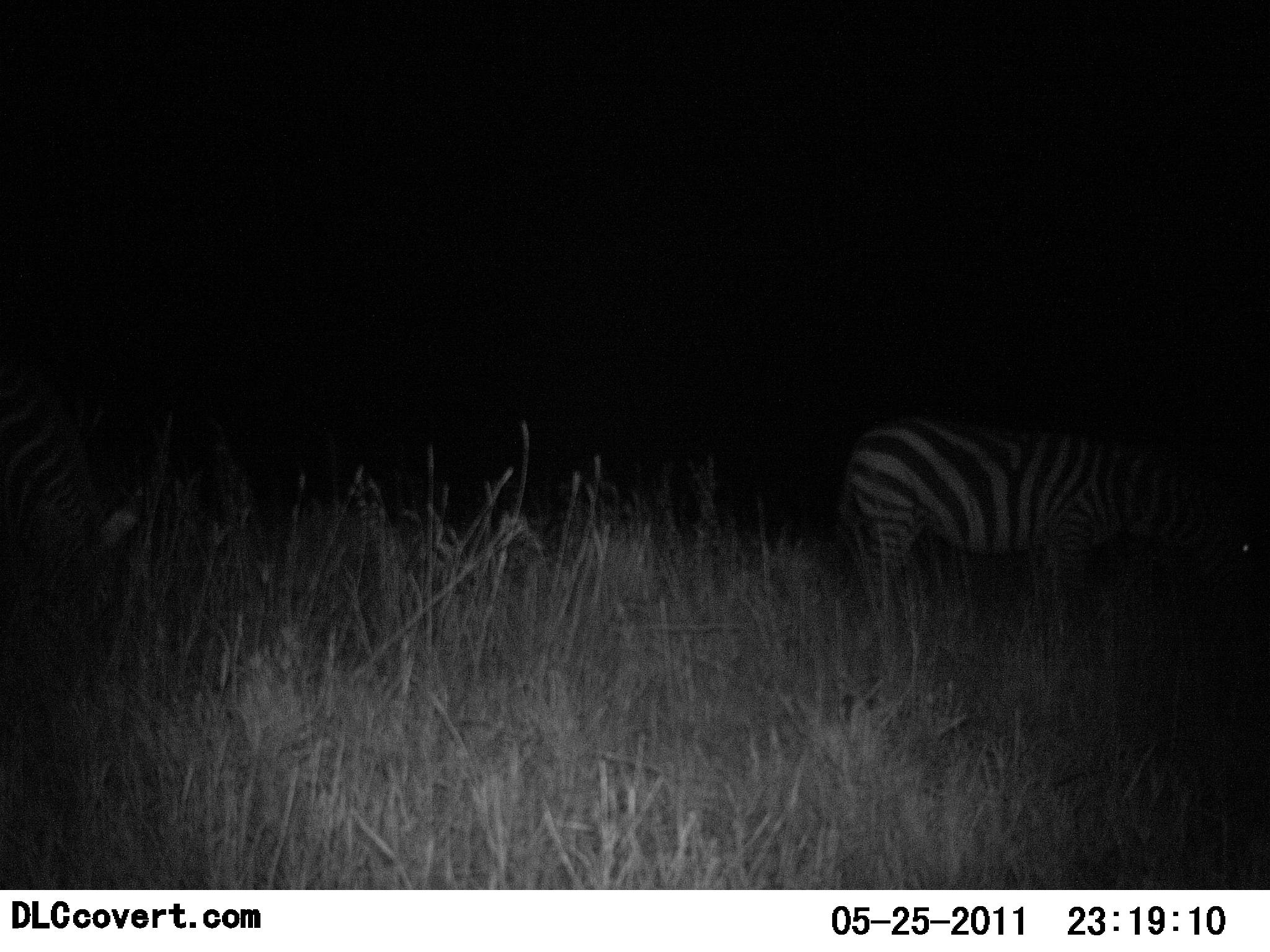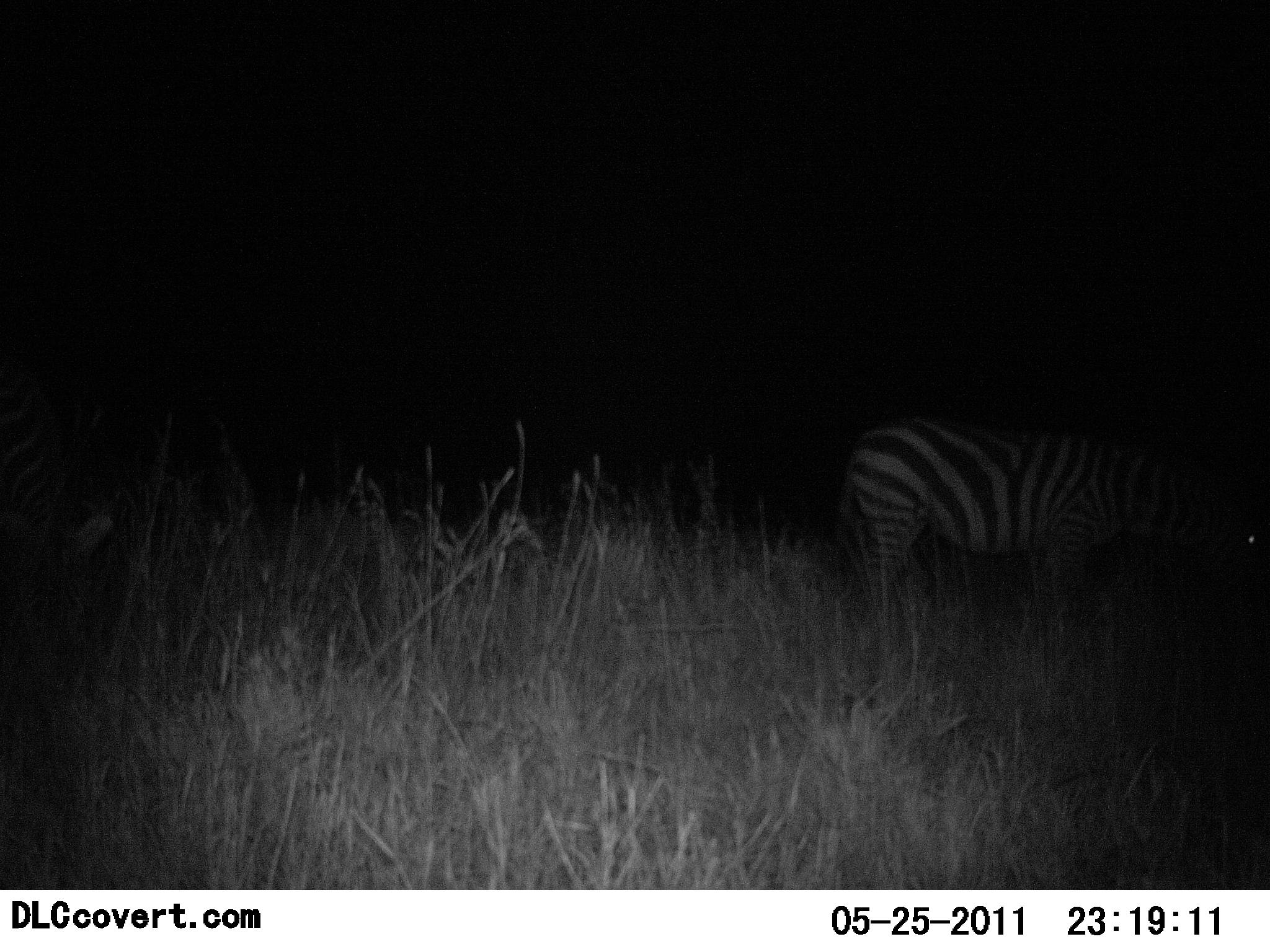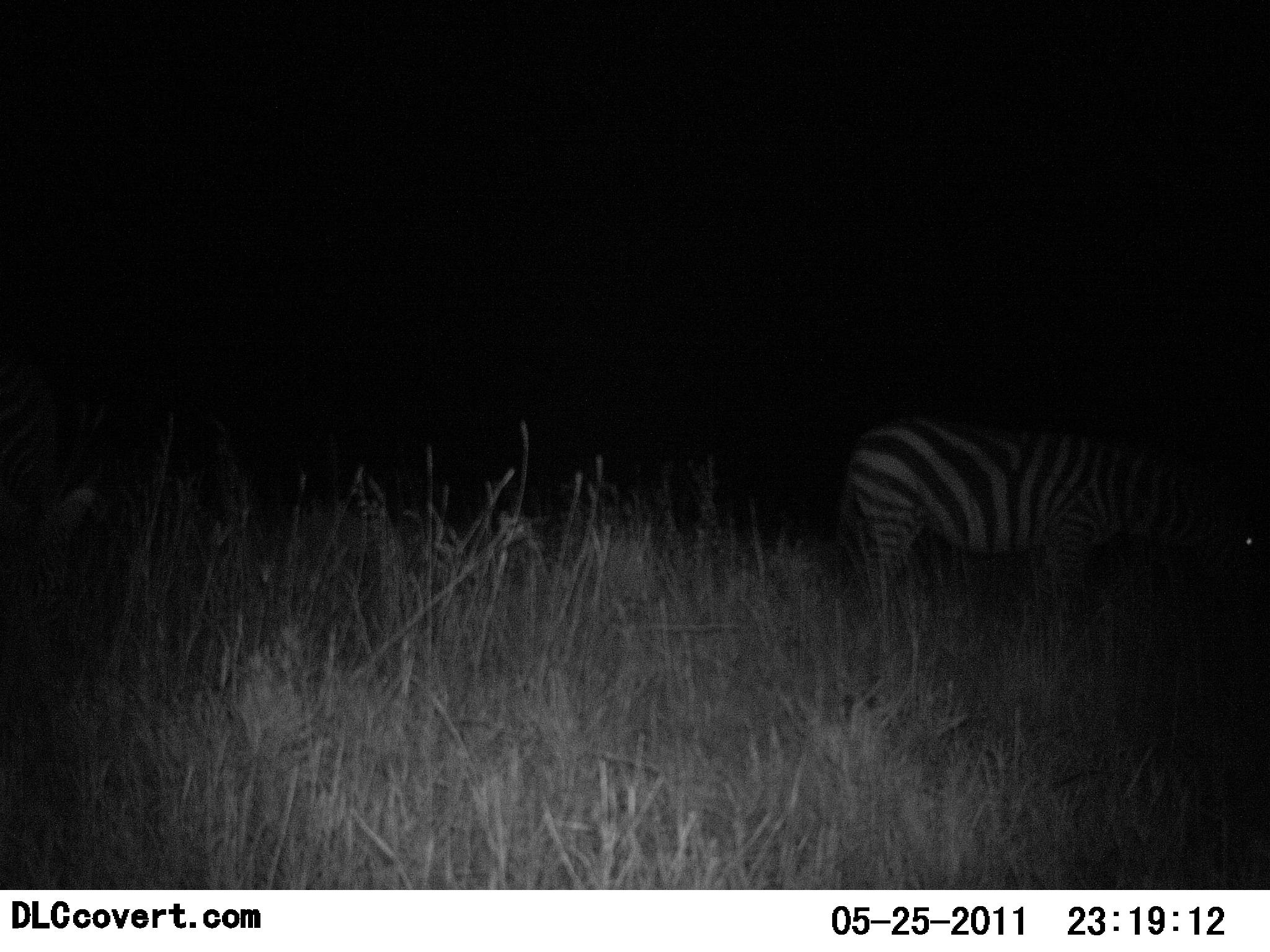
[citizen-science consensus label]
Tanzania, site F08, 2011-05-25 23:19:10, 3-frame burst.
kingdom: Animalia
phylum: Chordata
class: Mammalia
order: Perissodactyla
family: Equidae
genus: Equus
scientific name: Equus quagga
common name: plains zebra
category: zebra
Zebra (plains zebra) (Equus quagga), count 2. Behavior (volunteer vote fractions): standing 64%, resting 0%, moving 0%, interacting 0%. Young present (vote fraction): 0%. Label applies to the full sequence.